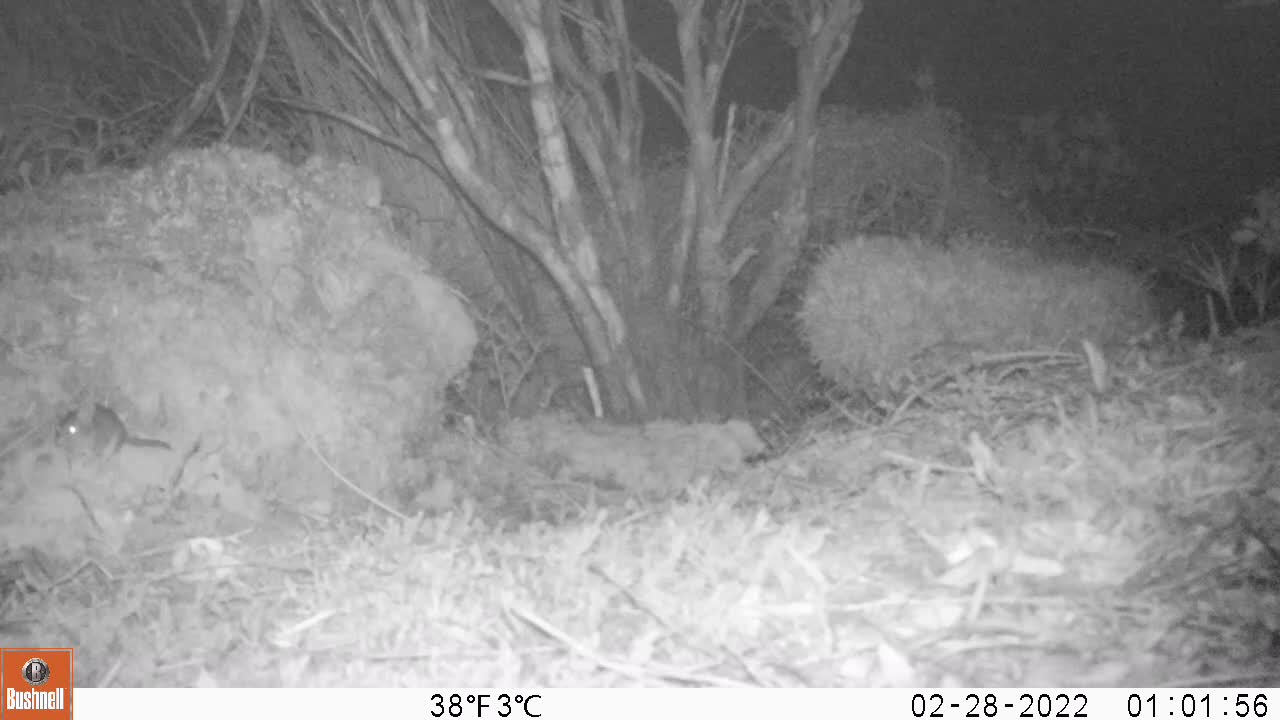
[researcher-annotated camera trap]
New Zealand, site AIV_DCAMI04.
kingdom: Animalia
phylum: Chordata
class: Mammalia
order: Rodentia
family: Muridae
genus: Mus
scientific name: Mus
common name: mouse